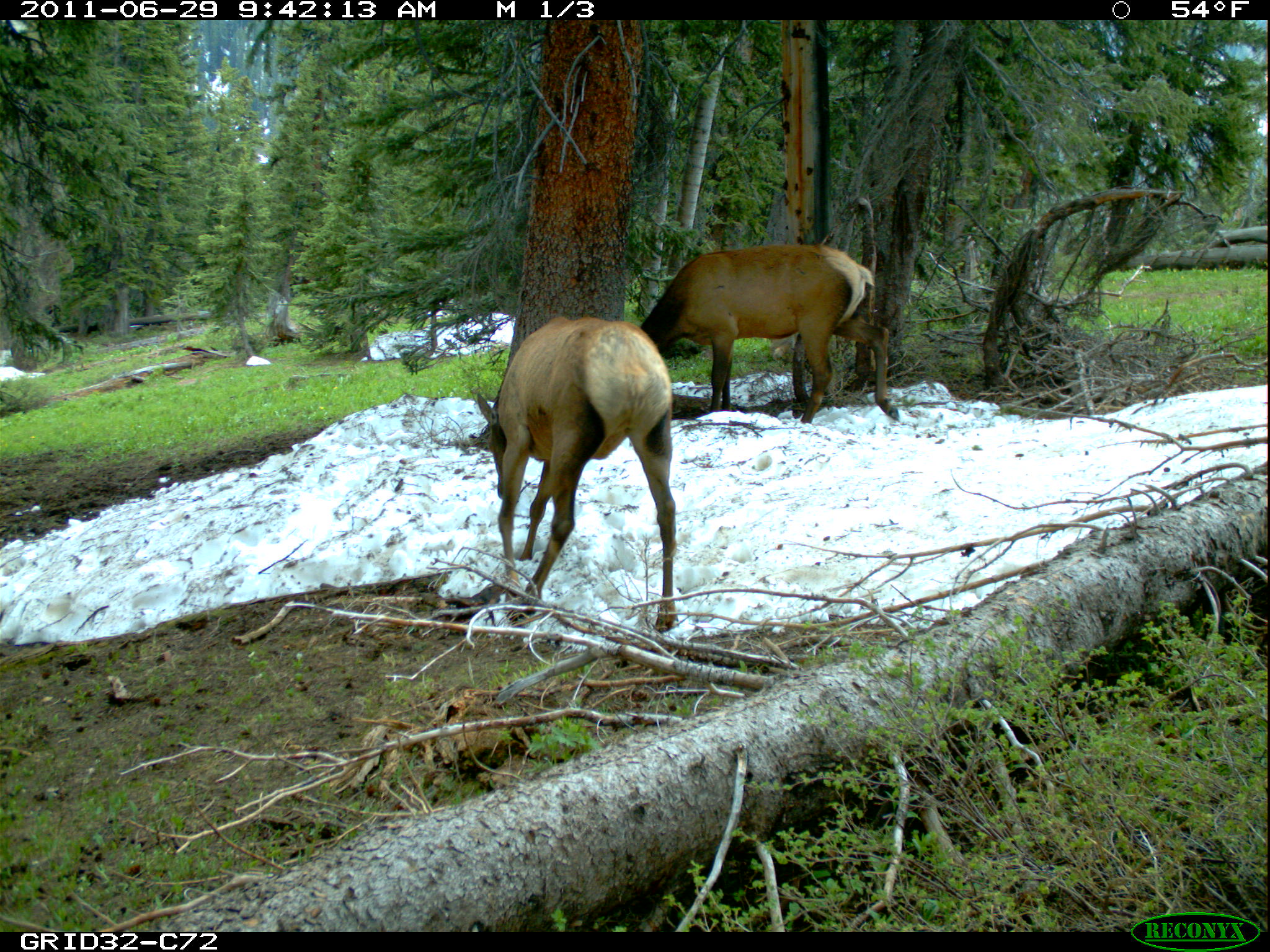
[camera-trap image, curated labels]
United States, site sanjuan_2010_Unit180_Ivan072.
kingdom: Animalia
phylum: Chordata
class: Mammalia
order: Artiodactyla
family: Cervidae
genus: Cervus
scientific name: Cervus elaphus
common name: red deer